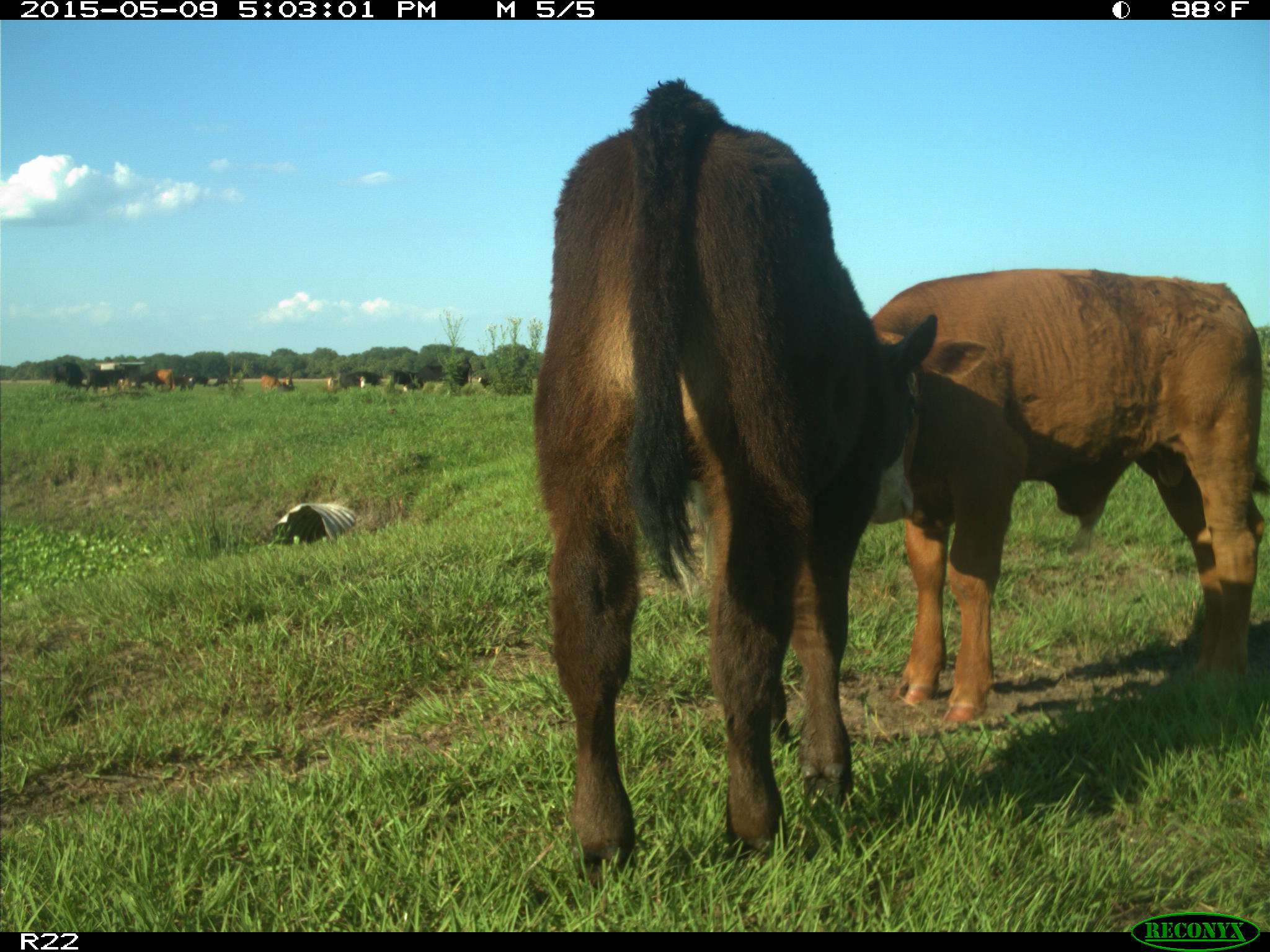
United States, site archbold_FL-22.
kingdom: Animalia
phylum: Chordata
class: Mammalia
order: Artiodactyla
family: Bovidae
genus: Bos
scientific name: Bos taurus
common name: domestic cow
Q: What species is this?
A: Bos taurus (domestic cow).